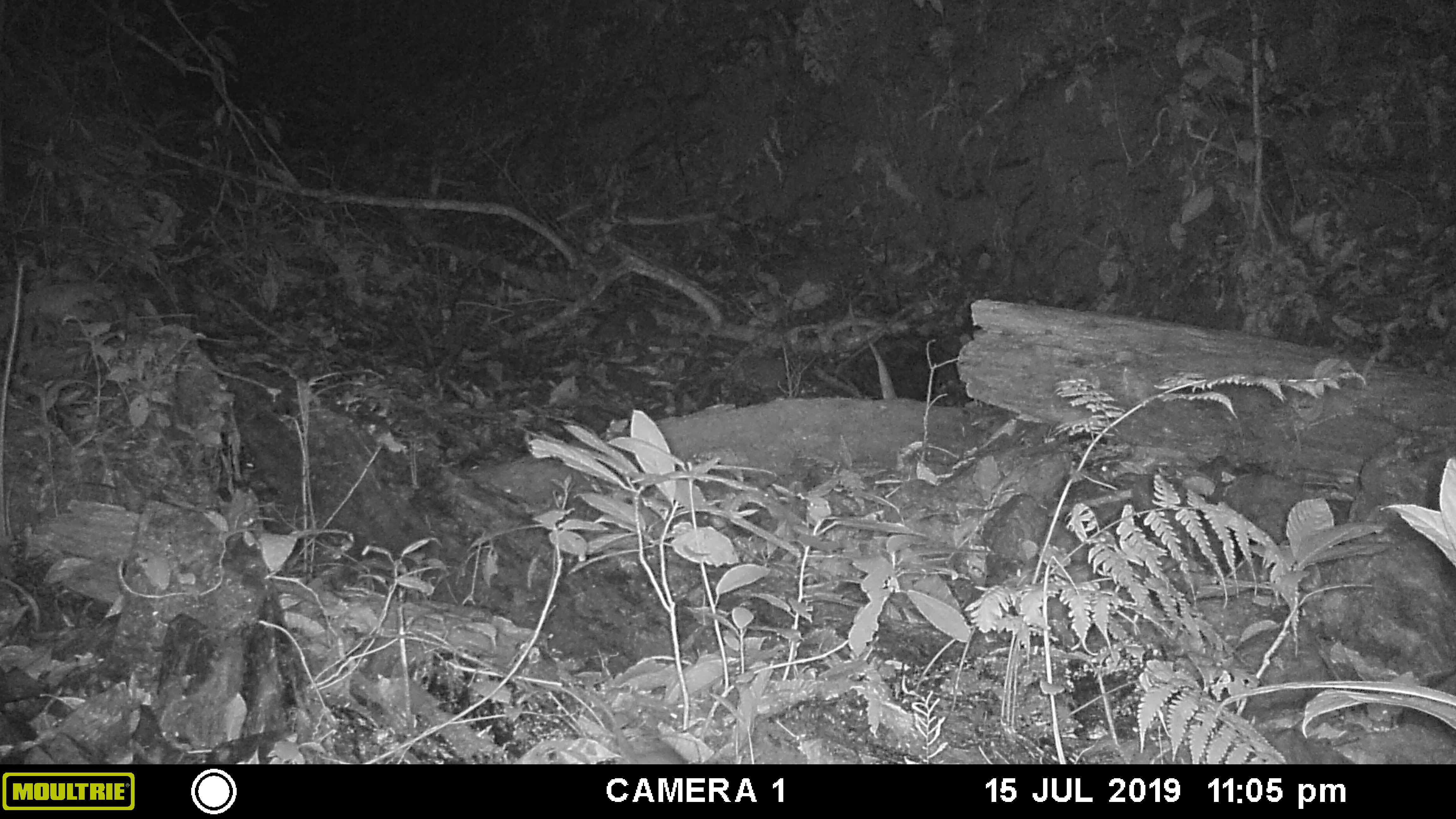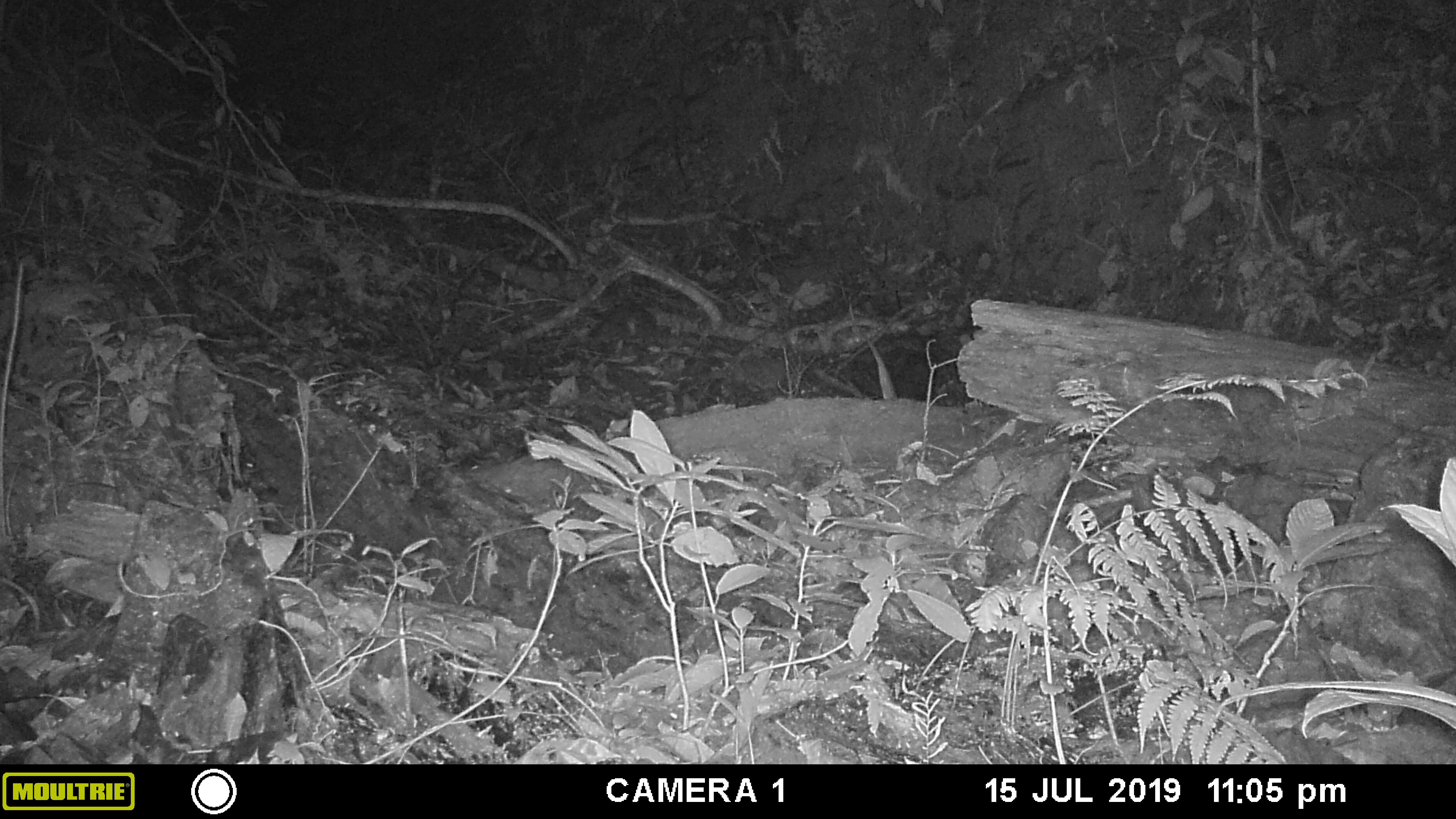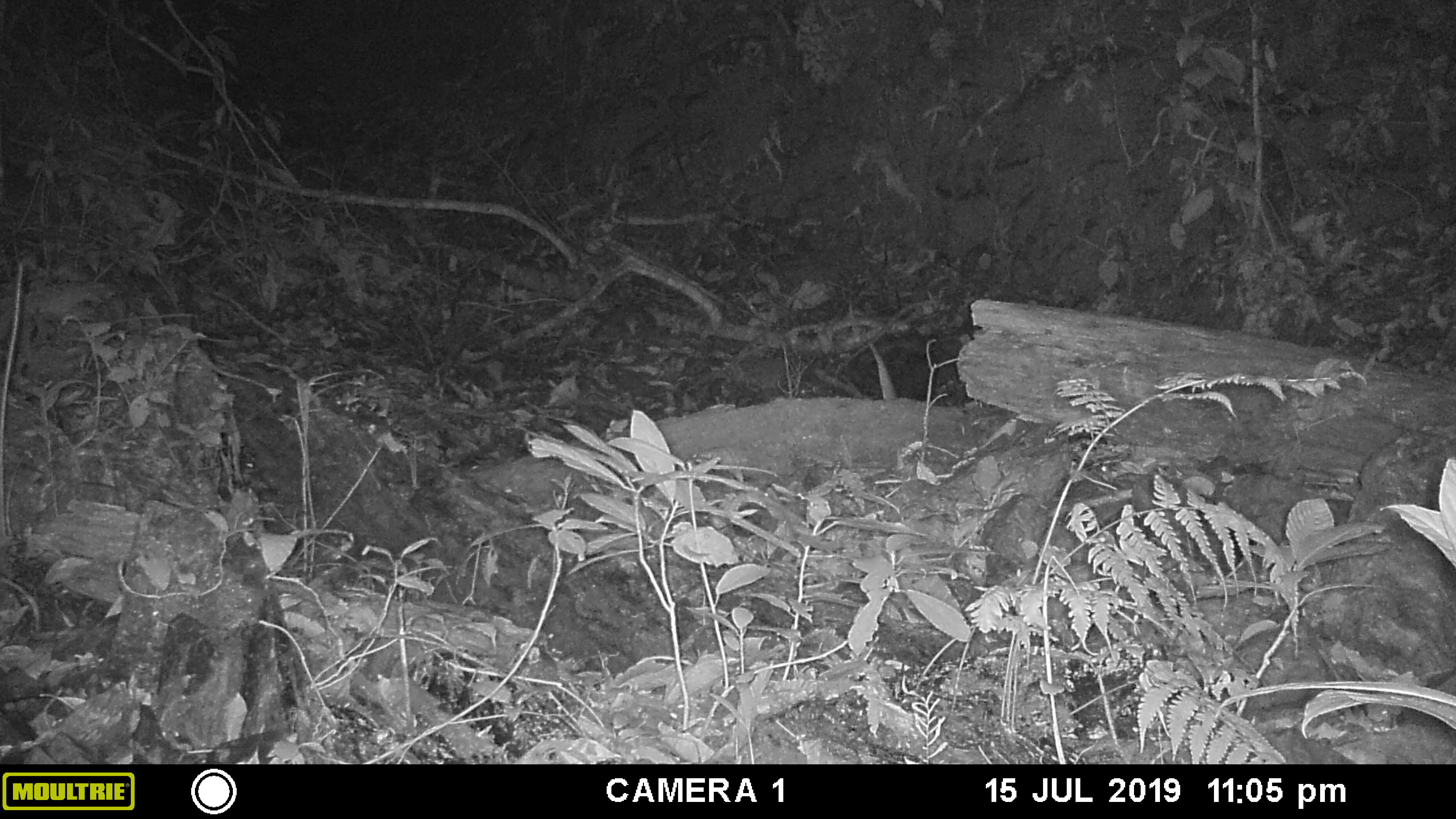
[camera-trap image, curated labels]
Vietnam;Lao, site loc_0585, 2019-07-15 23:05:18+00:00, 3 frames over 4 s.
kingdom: Animalia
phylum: Chordata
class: Mammalia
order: Rodentia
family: Muridae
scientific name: Muridae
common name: old-world mice and rats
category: unidentified murid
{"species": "unidentified murid (old-world mice and rats) (Muridae)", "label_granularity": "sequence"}